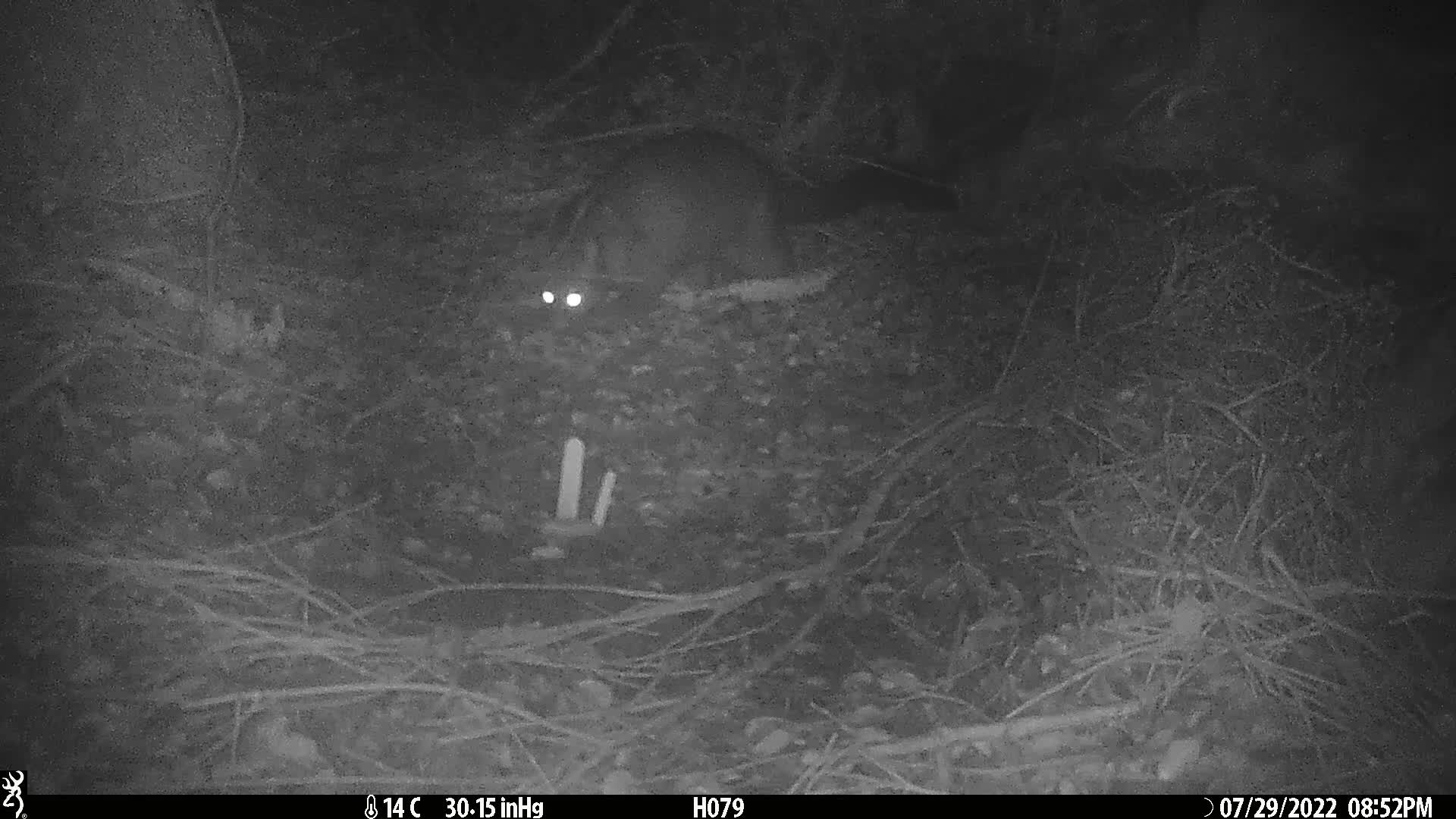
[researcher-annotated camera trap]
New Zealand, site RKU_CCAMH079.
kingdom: Animalia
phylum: Chordata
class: Mammalia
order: Diprotodontia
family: Phalangeridae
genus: Trichosurus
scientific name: Trichosurus vulpecula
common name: common brushtail possum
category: possum